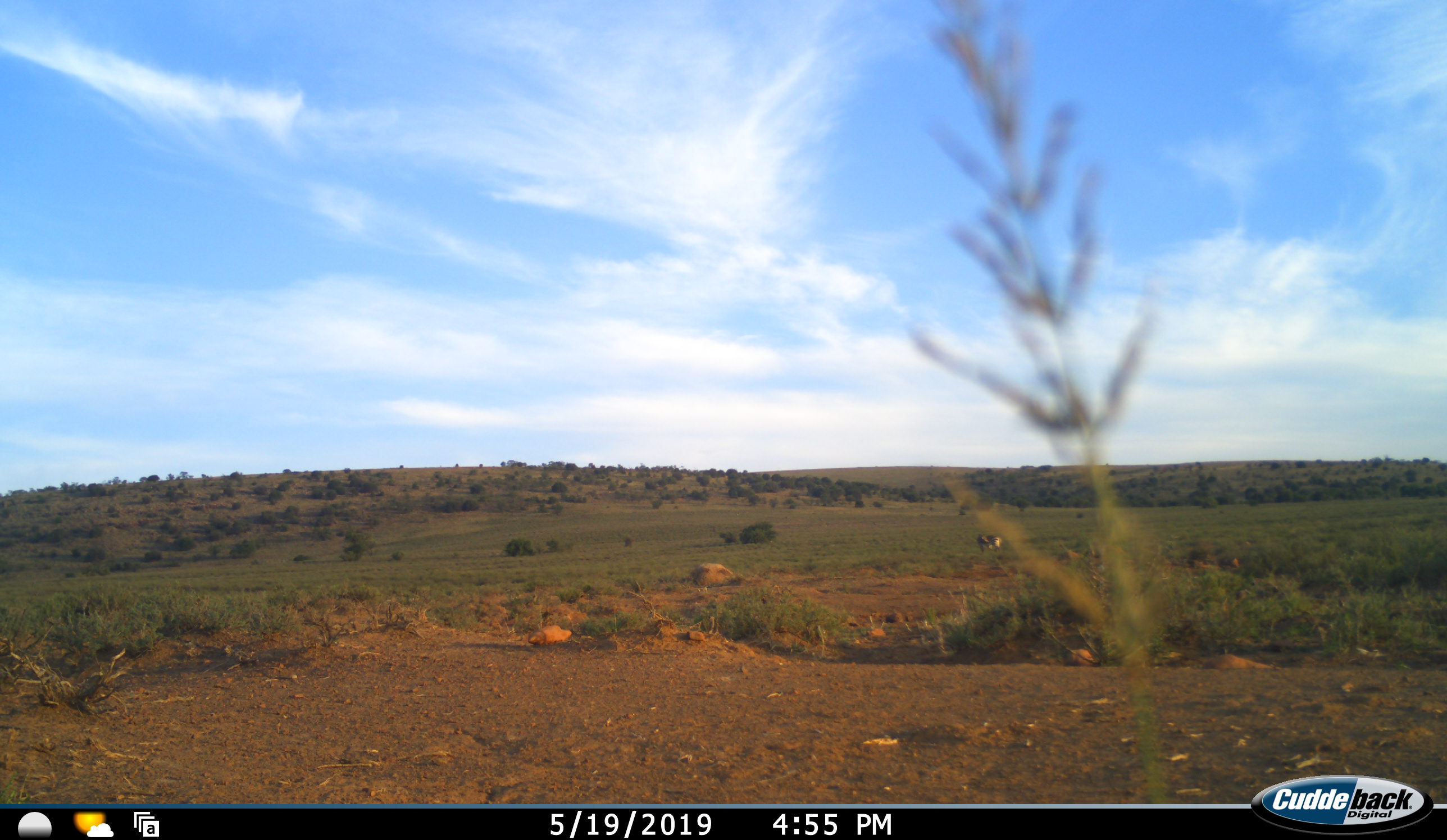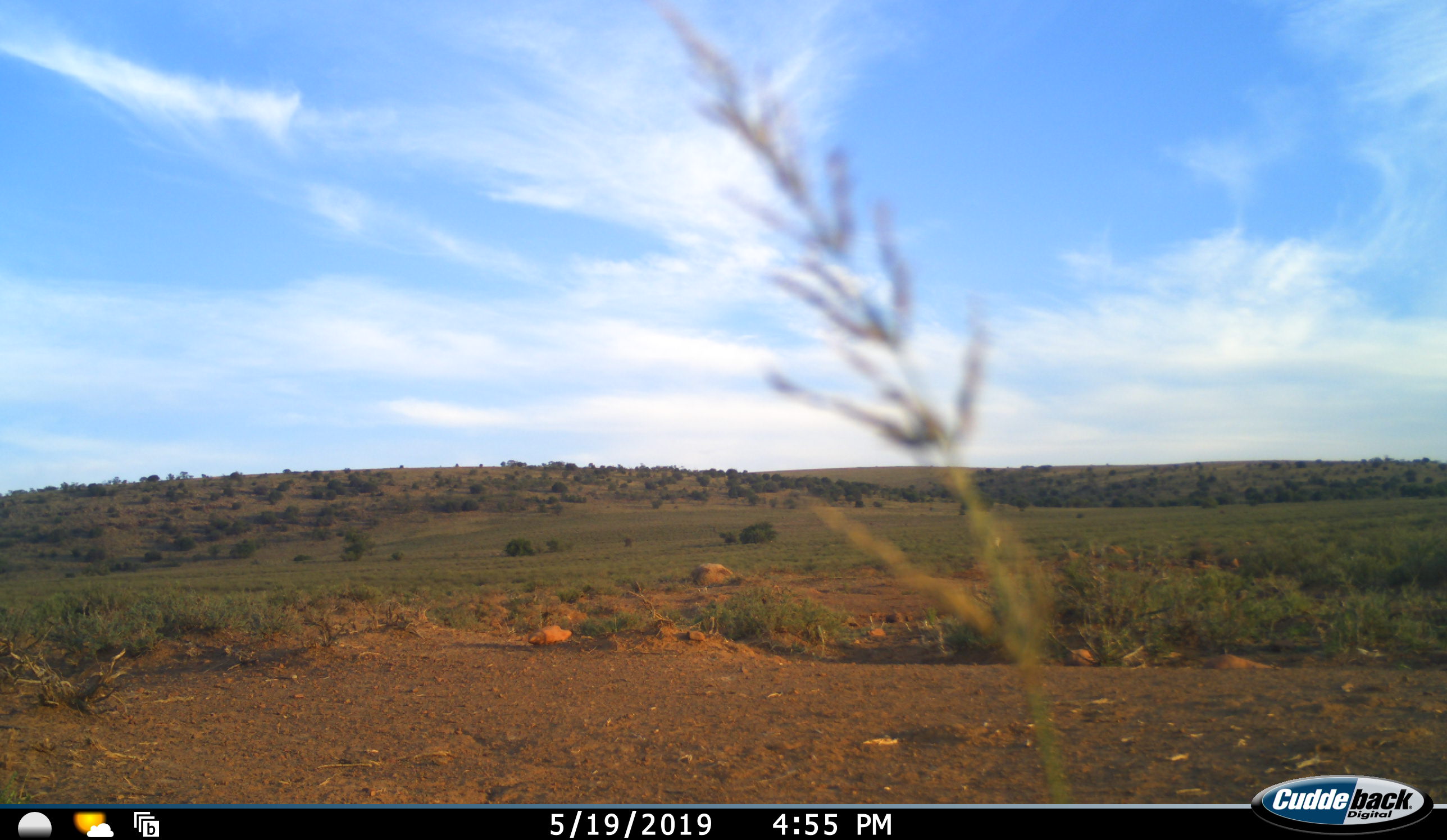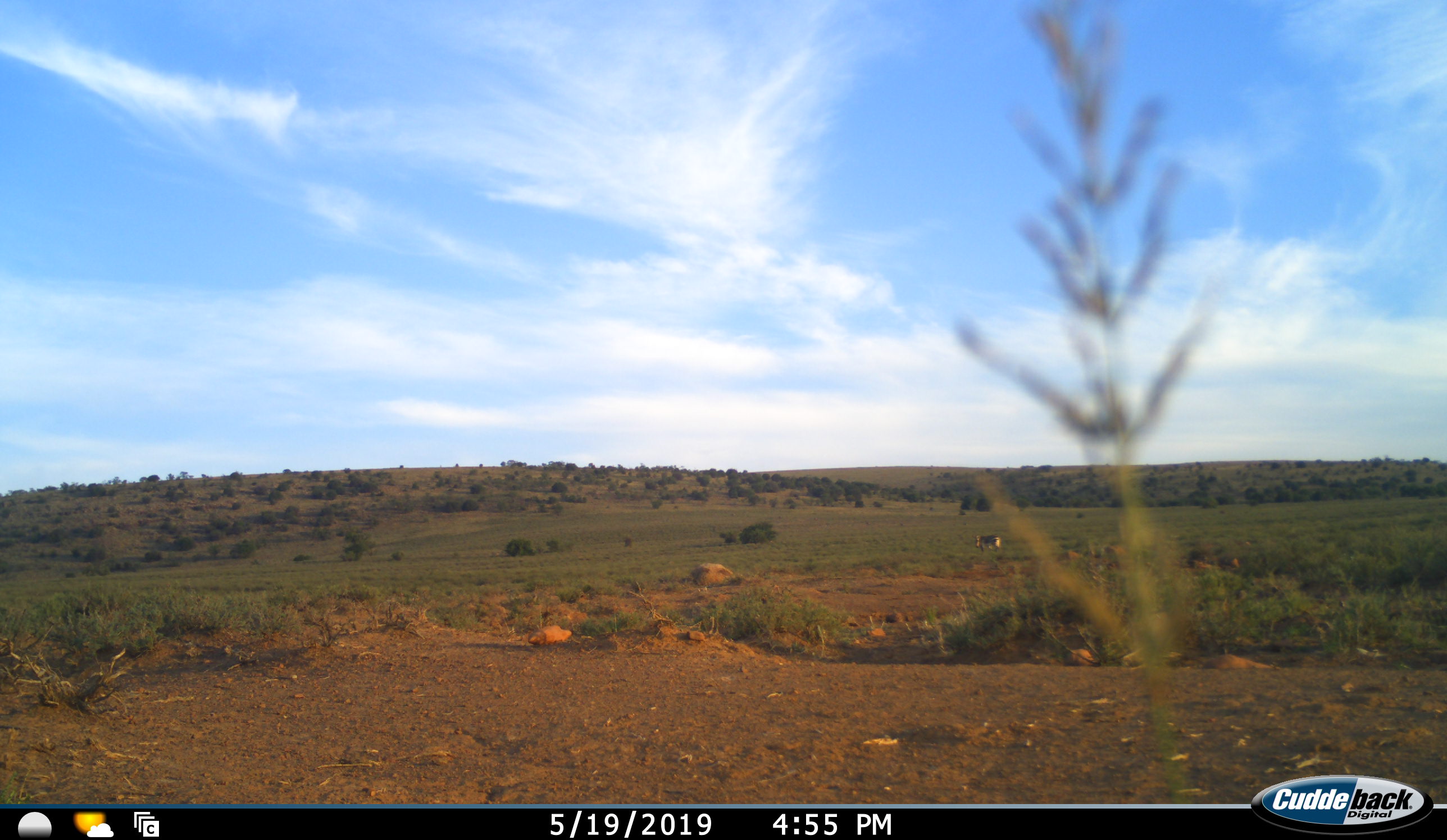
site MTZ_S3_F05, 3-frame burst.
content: unidentified animal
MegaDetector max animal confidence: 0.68